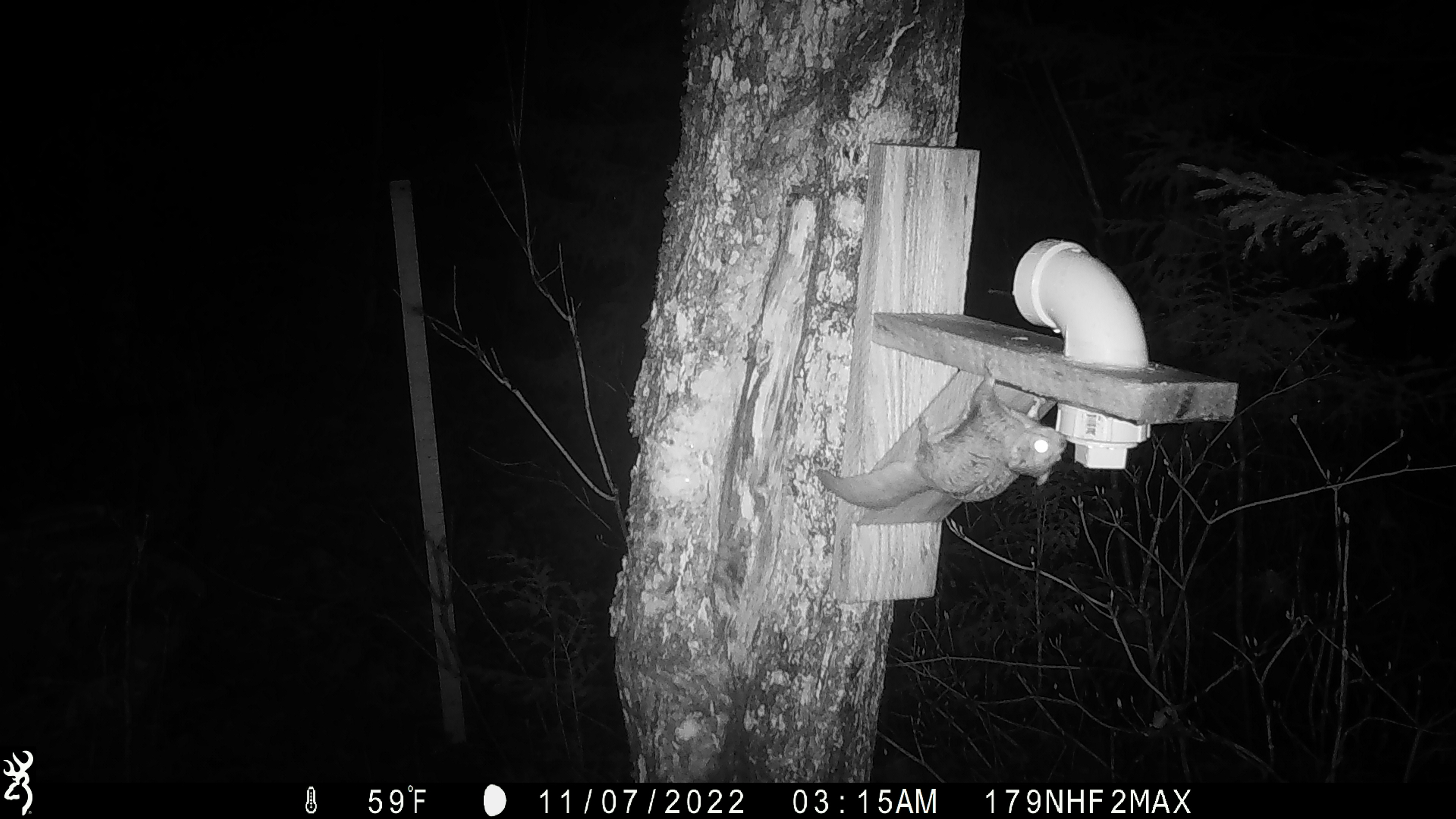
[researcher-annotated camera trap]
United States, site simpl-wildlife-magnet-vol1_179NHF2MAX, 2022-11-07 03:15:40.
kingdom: Animalia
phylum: Chordata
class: Mammalia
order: Rodentia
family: Sciuridae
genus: Glaucomys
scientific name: Glaucomys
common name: flying squirrel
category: flying squirrel sp.